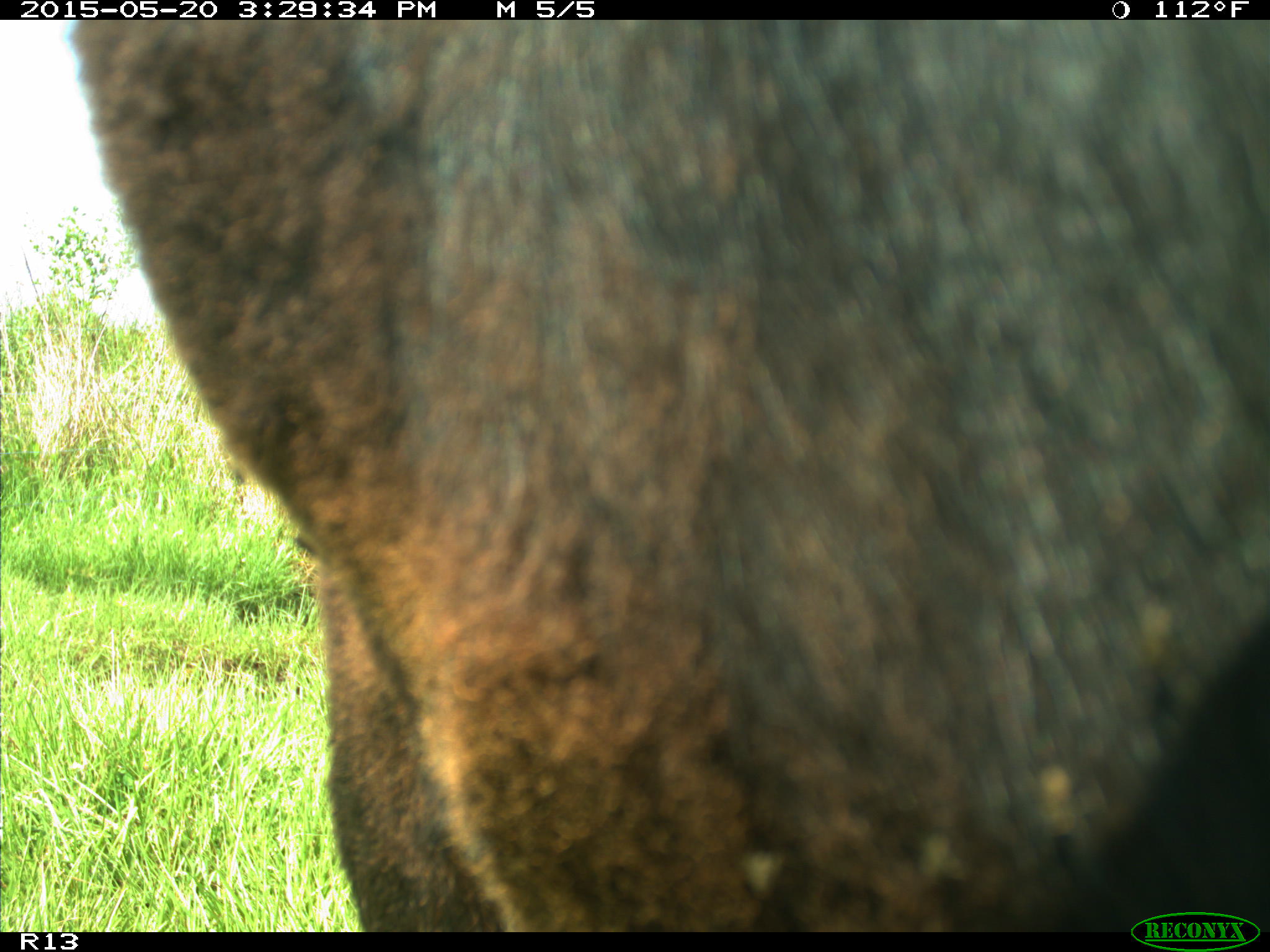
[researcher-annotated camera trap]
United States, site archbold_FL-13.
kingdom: Animalia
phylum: Chordata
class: Mammalia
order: Artiodactyla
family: Bovidae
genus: Bos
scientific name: Bos taurus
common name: domestic cow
Bos taurus (domestic cow).